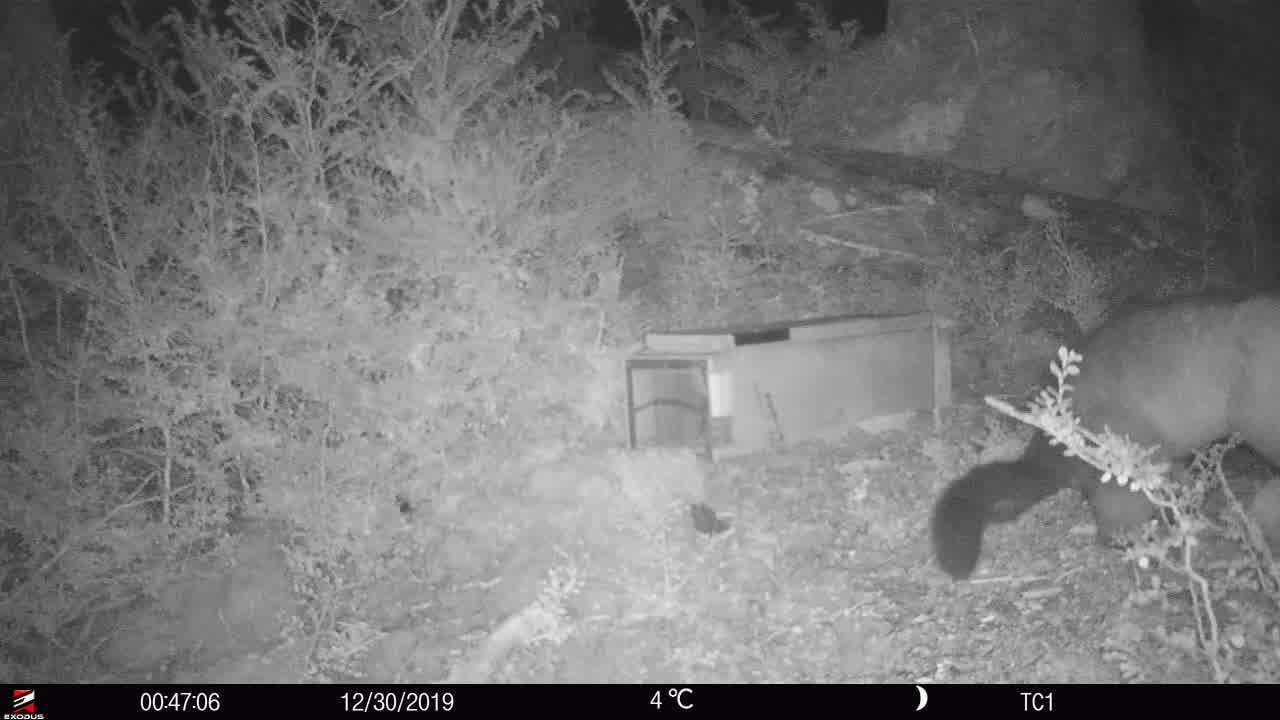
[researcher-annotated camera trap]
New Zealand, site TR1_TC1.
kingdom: Animalia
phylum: Chordata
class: Mammalia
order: Diprotodontia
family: Phalangeridae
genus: Trichosurus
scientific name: Trichosurus vulpecula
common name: common brushtail possum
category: possum